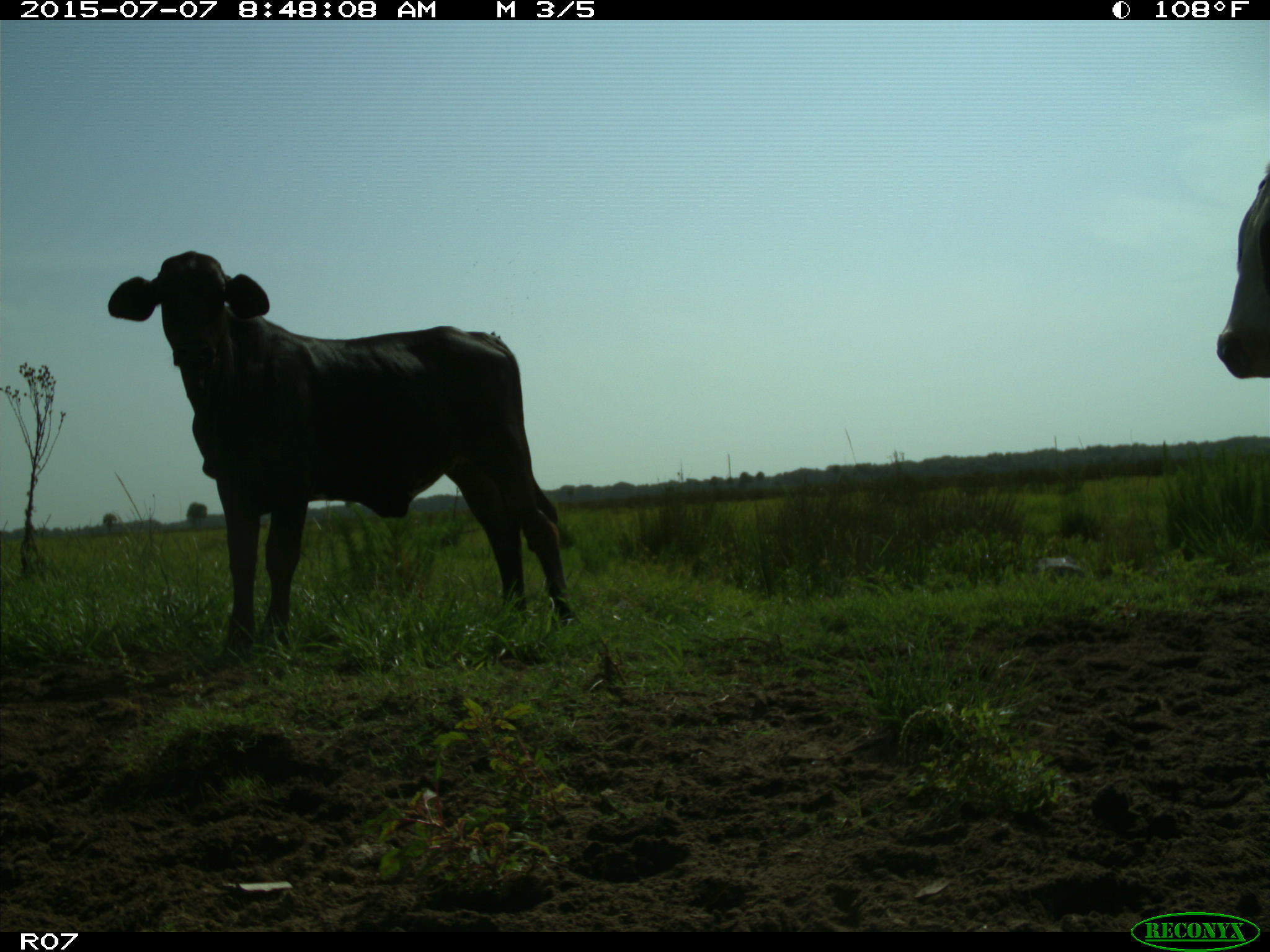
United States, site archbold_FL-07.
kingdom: Animalia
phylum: Chordata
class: Mammalia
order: Artiodactyla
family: Bovidae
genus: Bos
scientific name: Bos taurus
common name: domestic cow